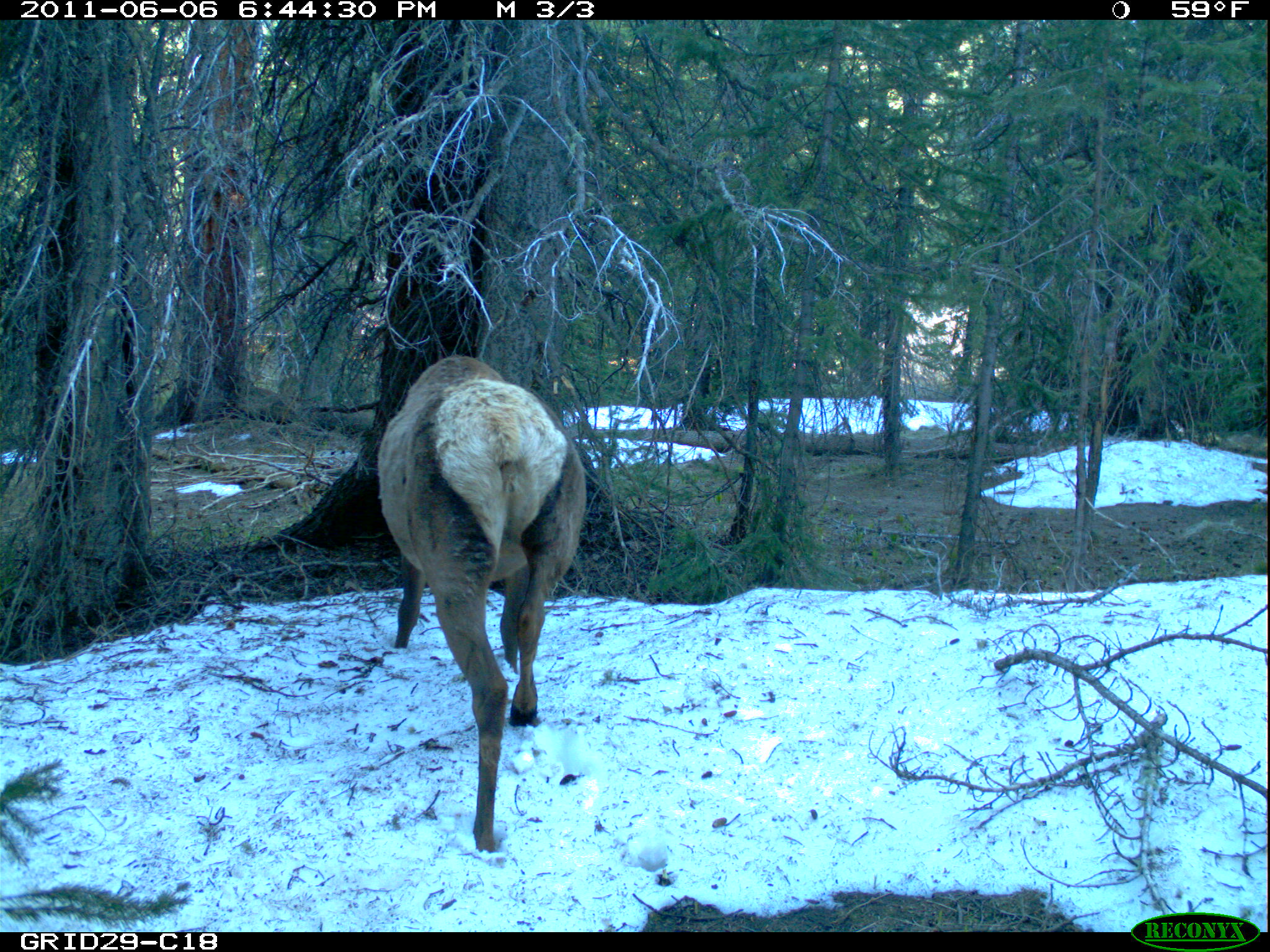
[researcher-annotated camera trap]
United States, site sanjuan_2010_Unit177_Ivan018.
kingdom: Animalia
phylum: Chordata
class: Mammalia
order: Artiodactyla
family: Cervidae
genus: Cervus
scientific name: Cervus elaphus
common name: red deer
Cervus elaphus (red deer).